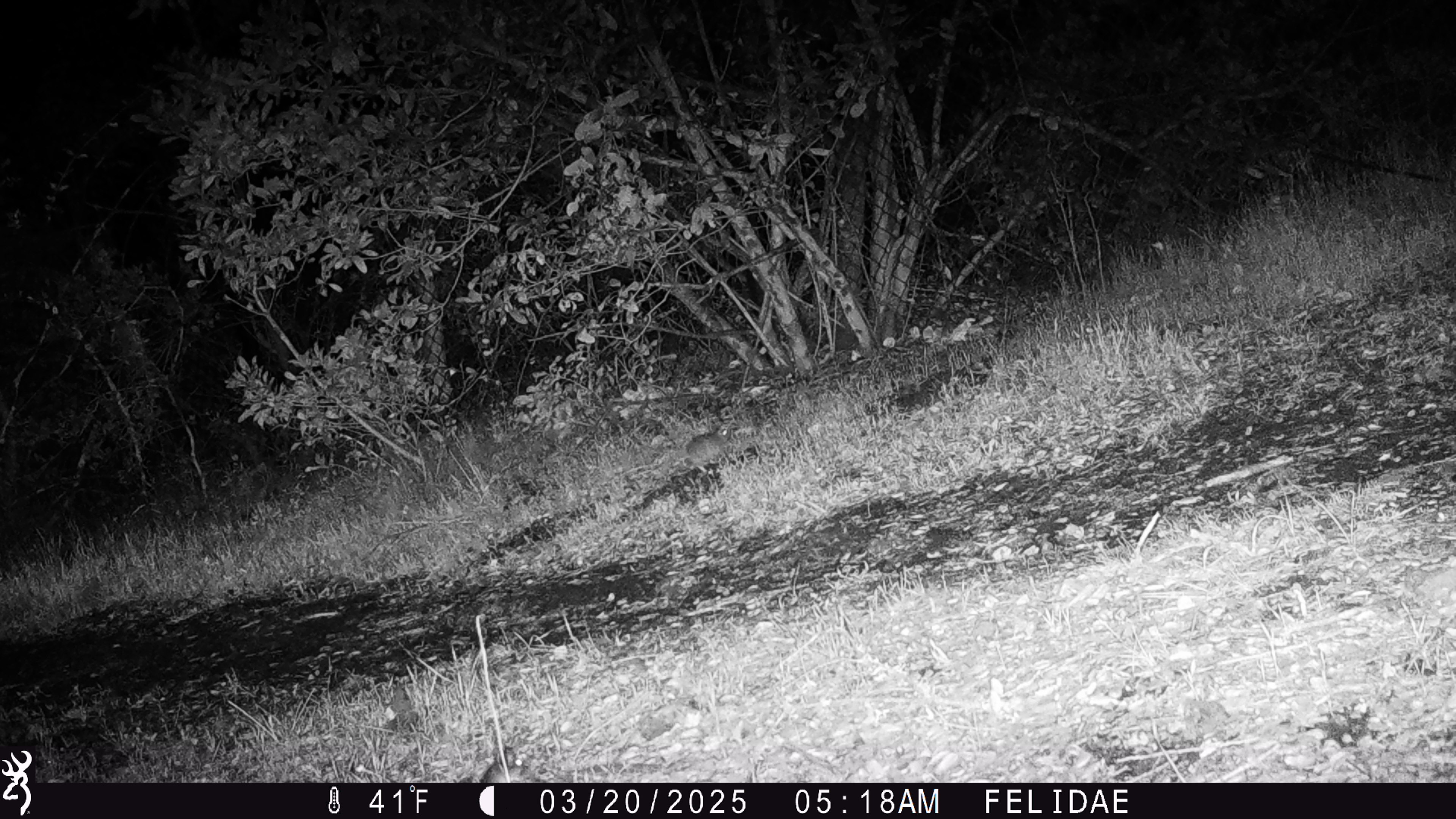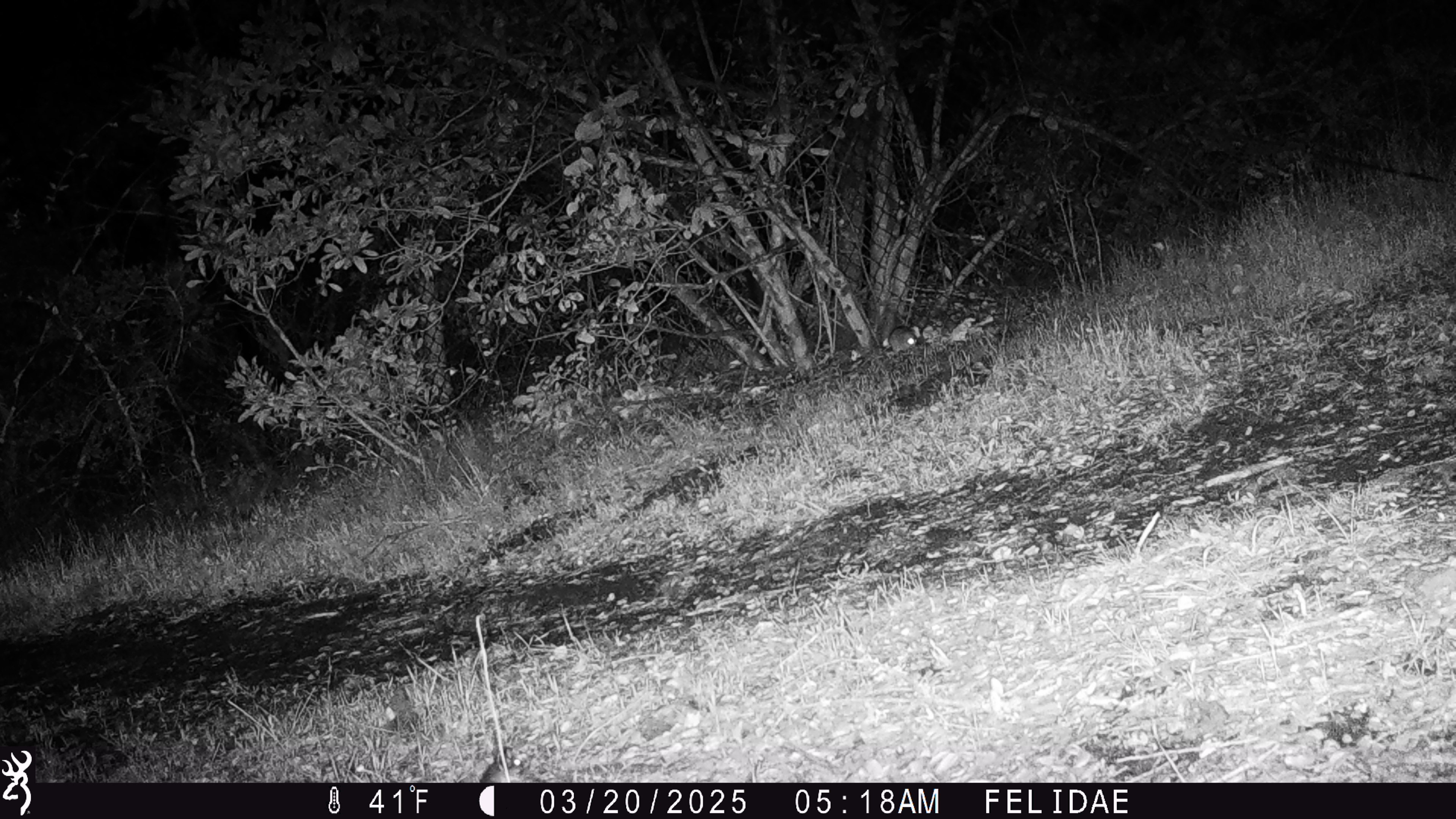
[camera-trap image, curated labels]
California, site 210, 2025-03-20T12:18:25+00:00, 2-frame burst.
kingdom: Animalia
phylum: Chordata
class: Mammalia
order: Rodentia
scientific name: Rodentia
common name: mouse or rat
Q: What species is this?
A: Mouse or rat (Rodentia).